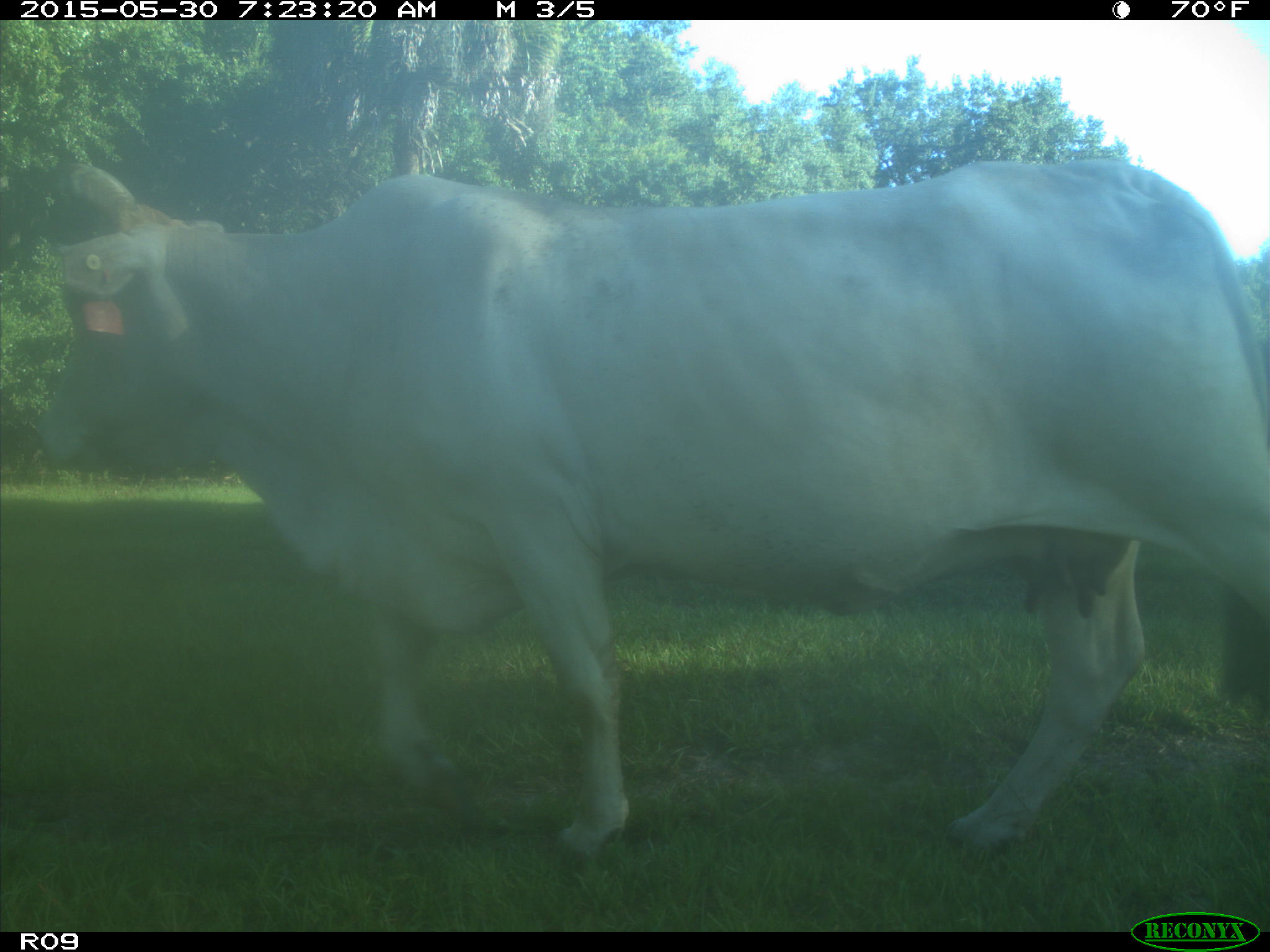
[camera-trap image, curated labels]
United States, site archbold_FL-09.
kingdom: Animalia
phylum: Chordata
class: Mammalia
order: Artiodactyla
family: Bovidae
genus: Bos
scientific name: Bos taurus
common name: domestic cow